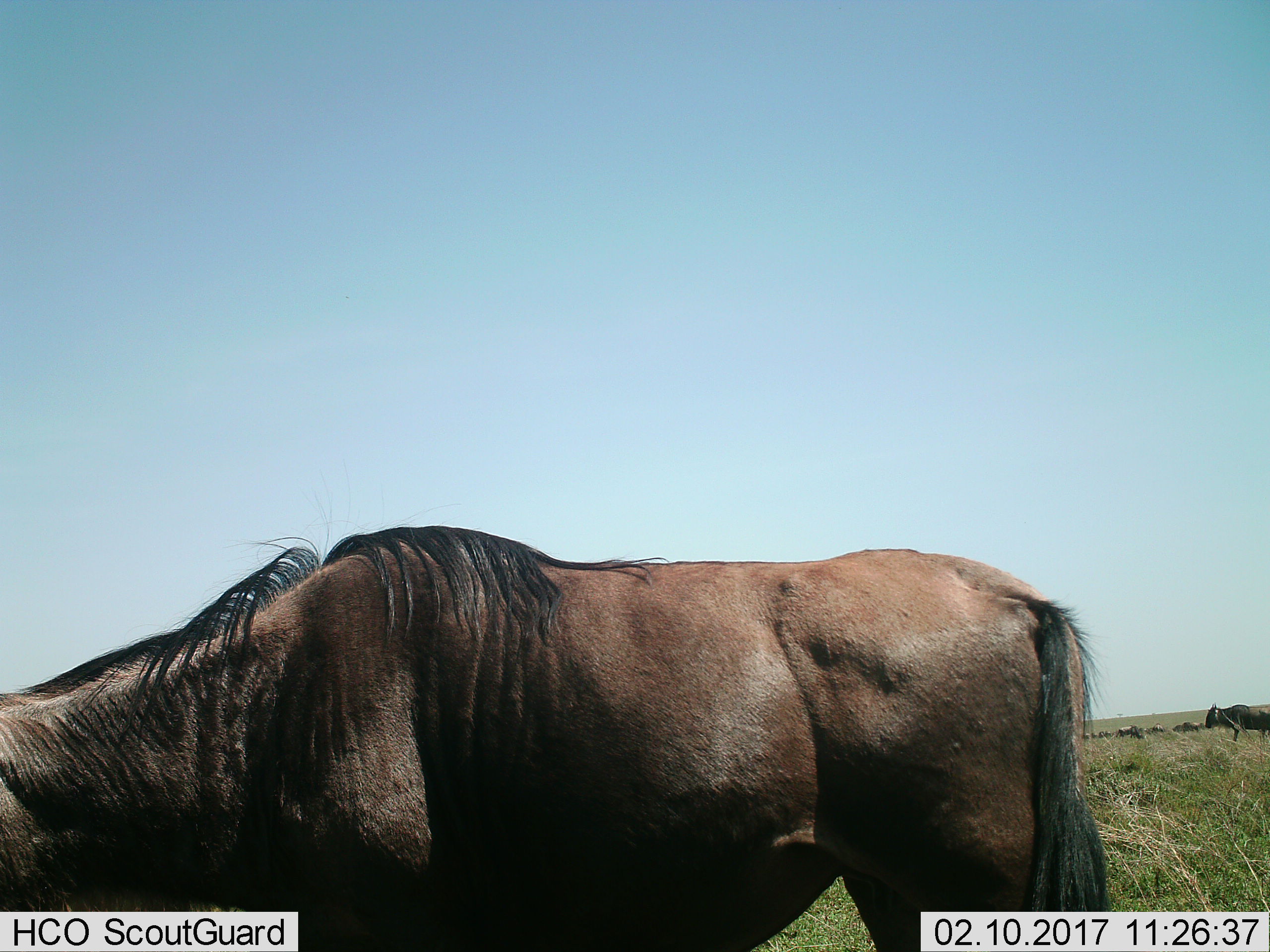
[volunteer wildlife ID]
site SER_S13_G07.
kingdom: Animalia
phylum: Chordata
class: Mammalia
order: Artiodactyla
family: Bovidae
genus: Connochaetes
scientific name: Connochaetes taurinus taurinus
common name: blue wildebeest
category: wildebeestblue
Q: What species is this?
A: Wildebeestblue (blue wildebeest) (Connochaetes taurinus taurinus).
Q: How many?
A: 11-50.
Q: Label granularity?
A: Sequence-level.